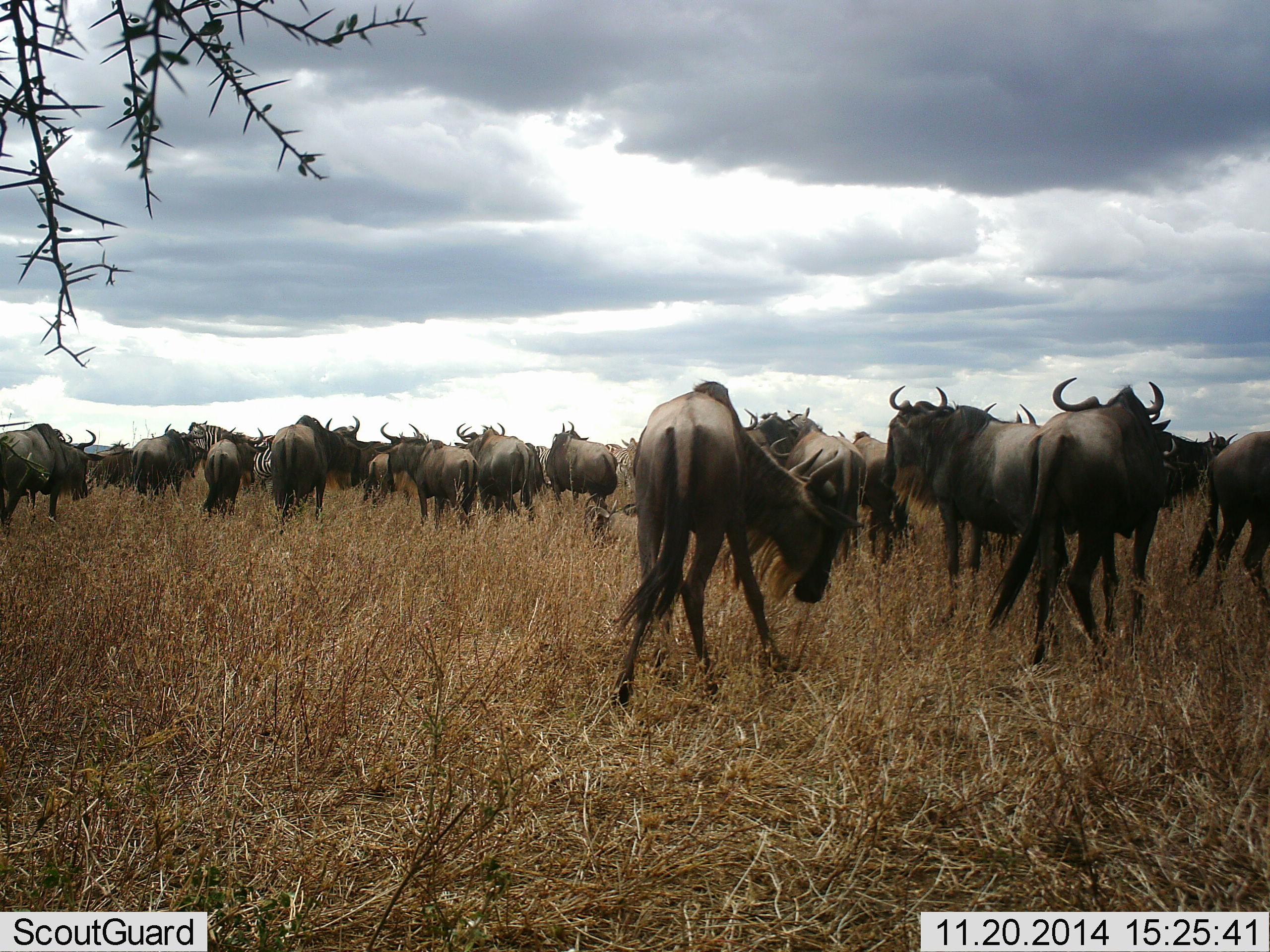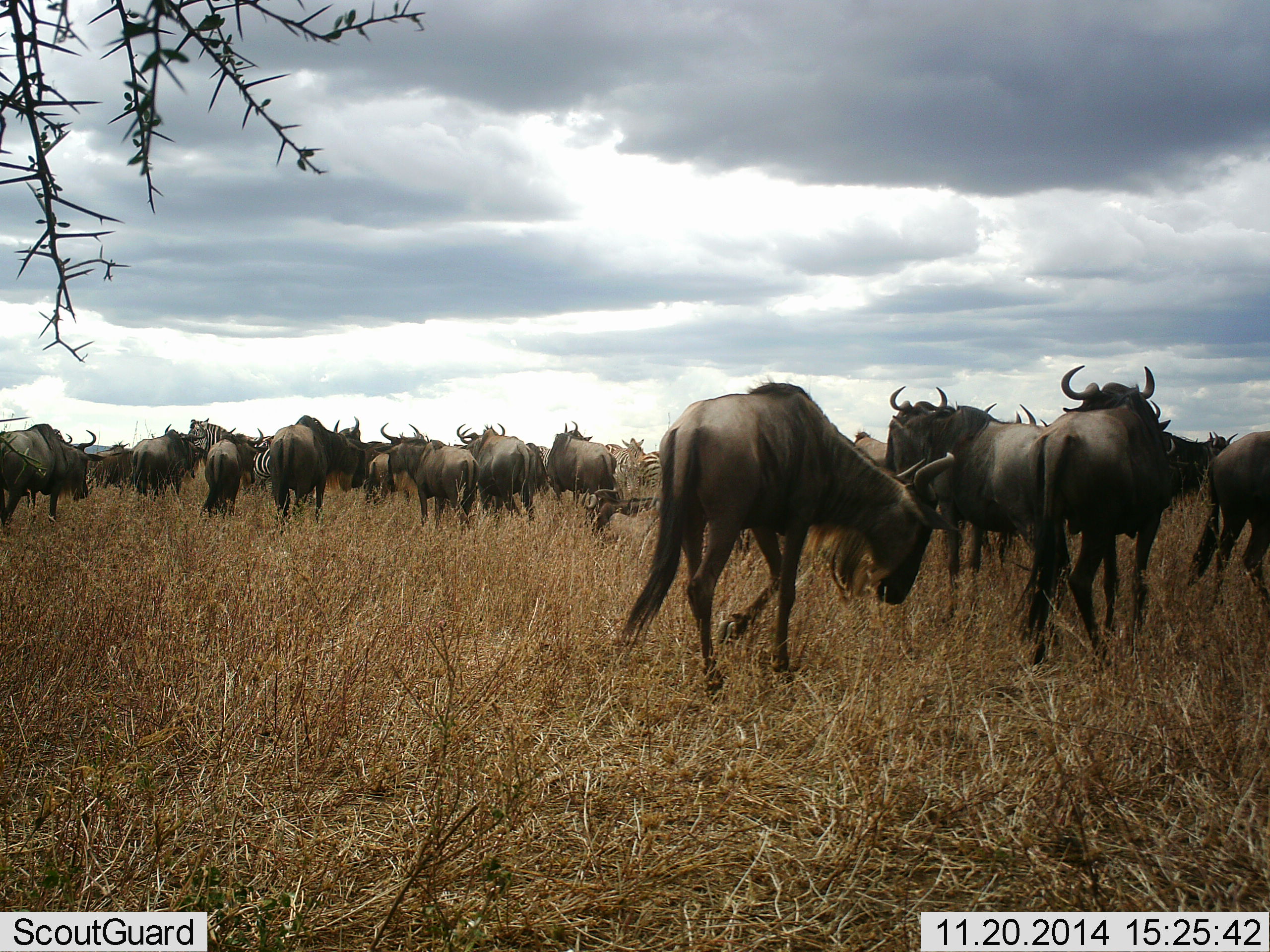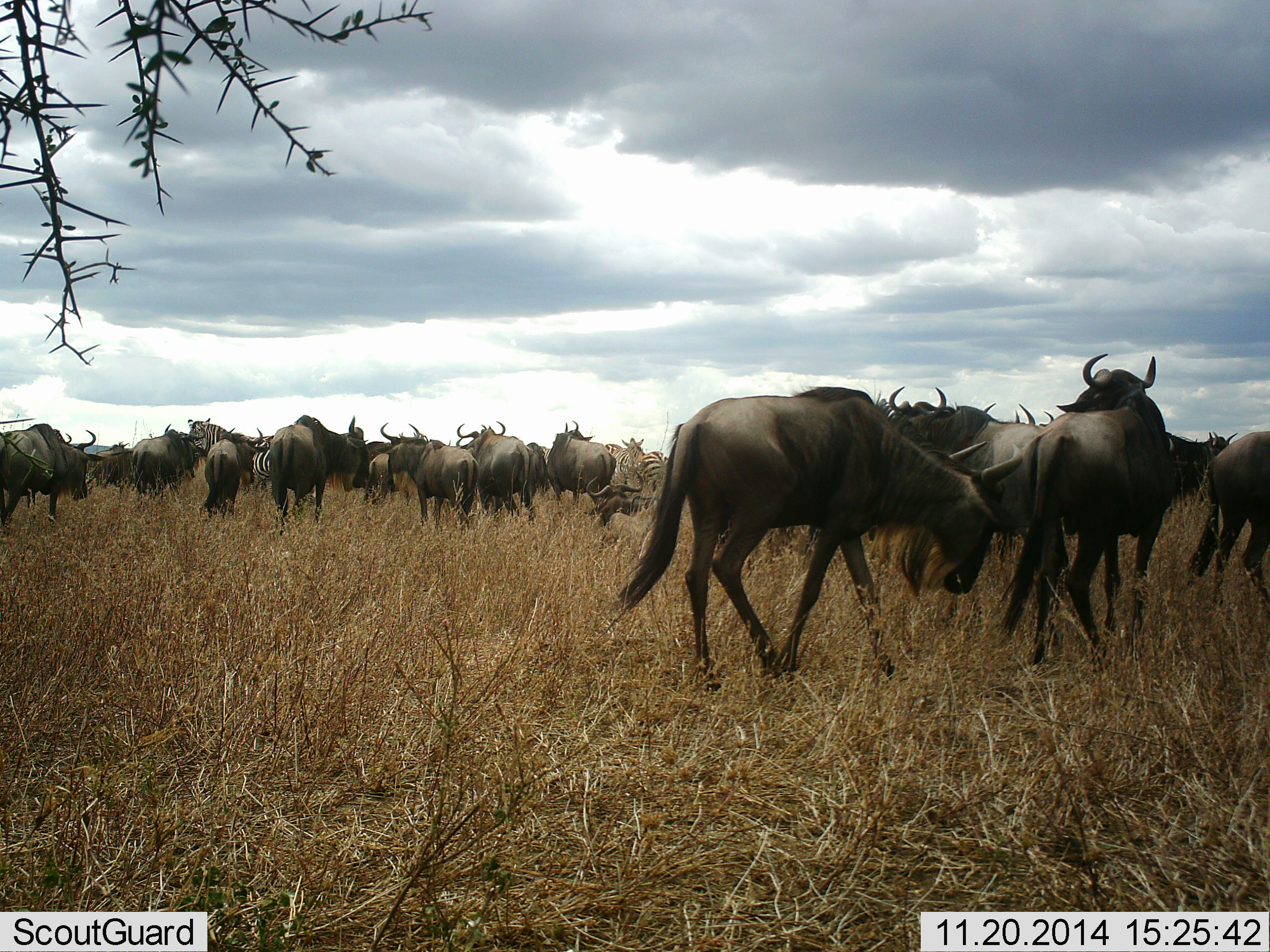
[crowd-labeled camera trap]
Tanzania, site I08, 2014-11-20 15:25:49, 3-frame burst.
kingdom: Animalia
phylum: Chordata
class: Mammalia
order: Artiodactyla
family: Bovidae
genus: Connochaetes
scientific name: Connochaetes taurinus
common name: blue wildebeest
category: wildebeest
Wildebeest (blue wildebeest) (Connochaetes taurinus), count 11-50. Behavior (volunteer vote fractions): standing 69%, resting 12%, moving 50%, interacting 25%. Young present (vote fraction): 0%. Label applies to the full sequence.